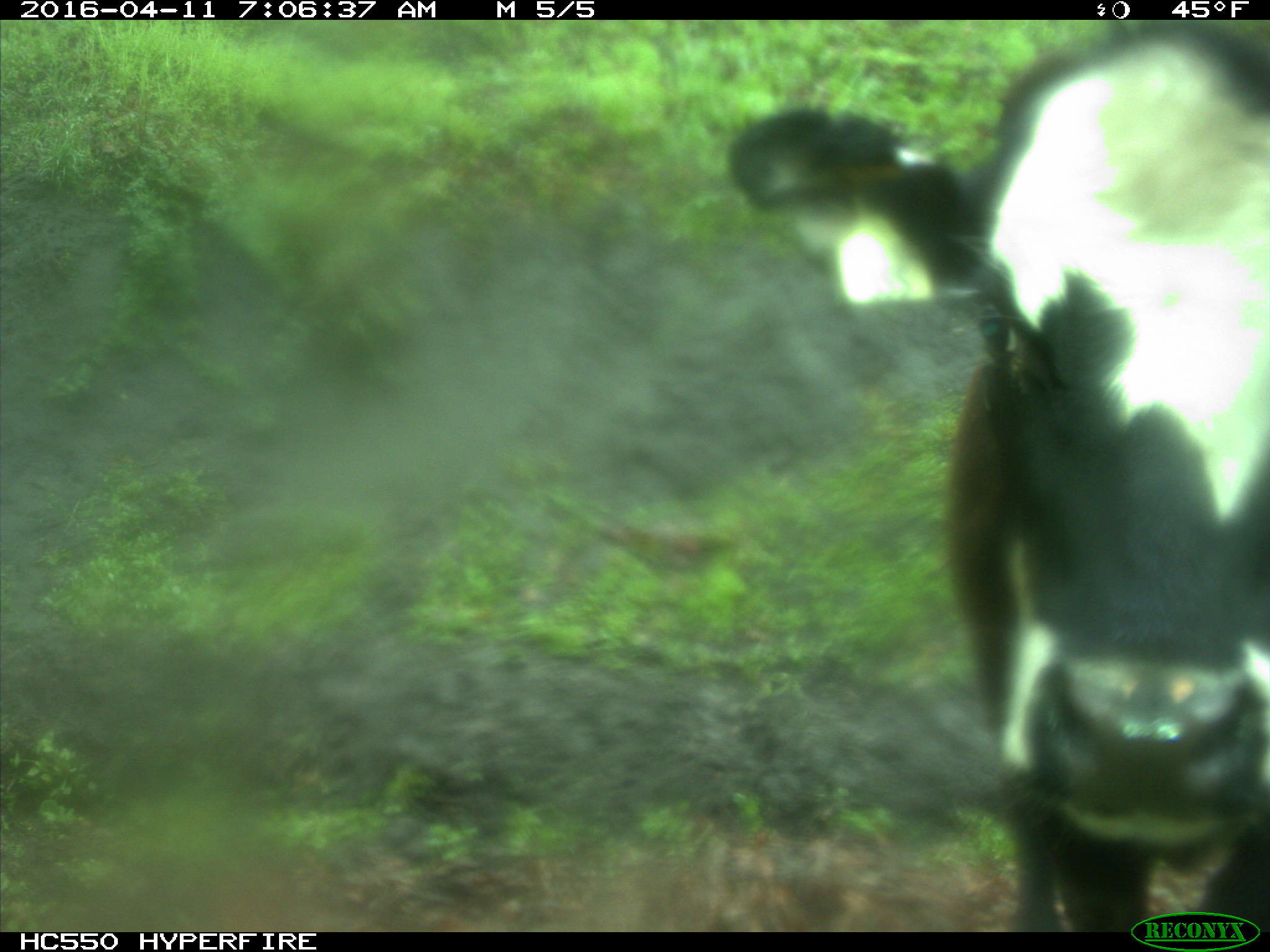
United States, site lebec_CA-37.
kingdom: Animalia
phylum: Chordata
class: Mammalia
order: Artiodactyla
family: Bovidae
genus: Bos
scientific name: Bos taurus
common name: domestic cow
Bos taurus (domestic cow).